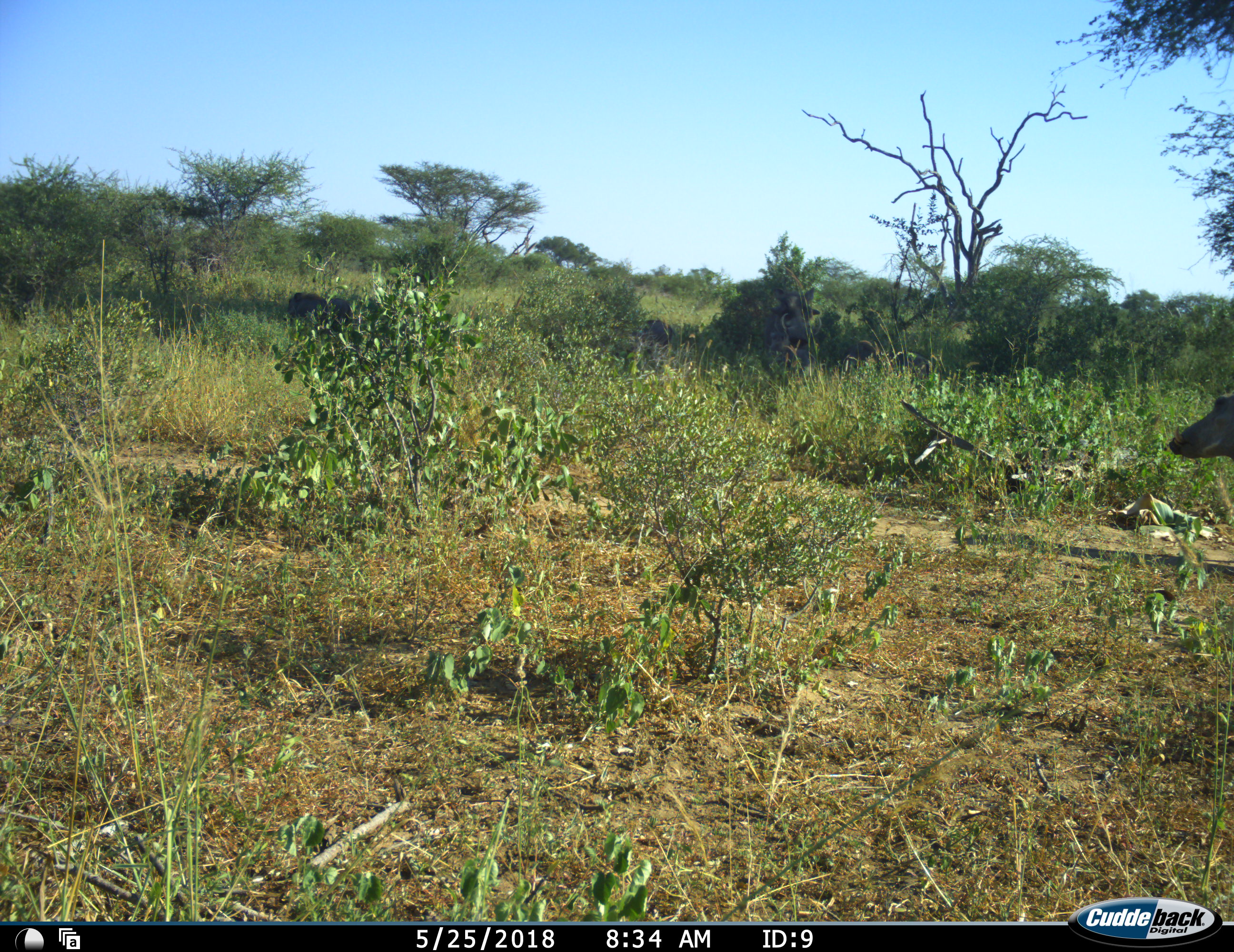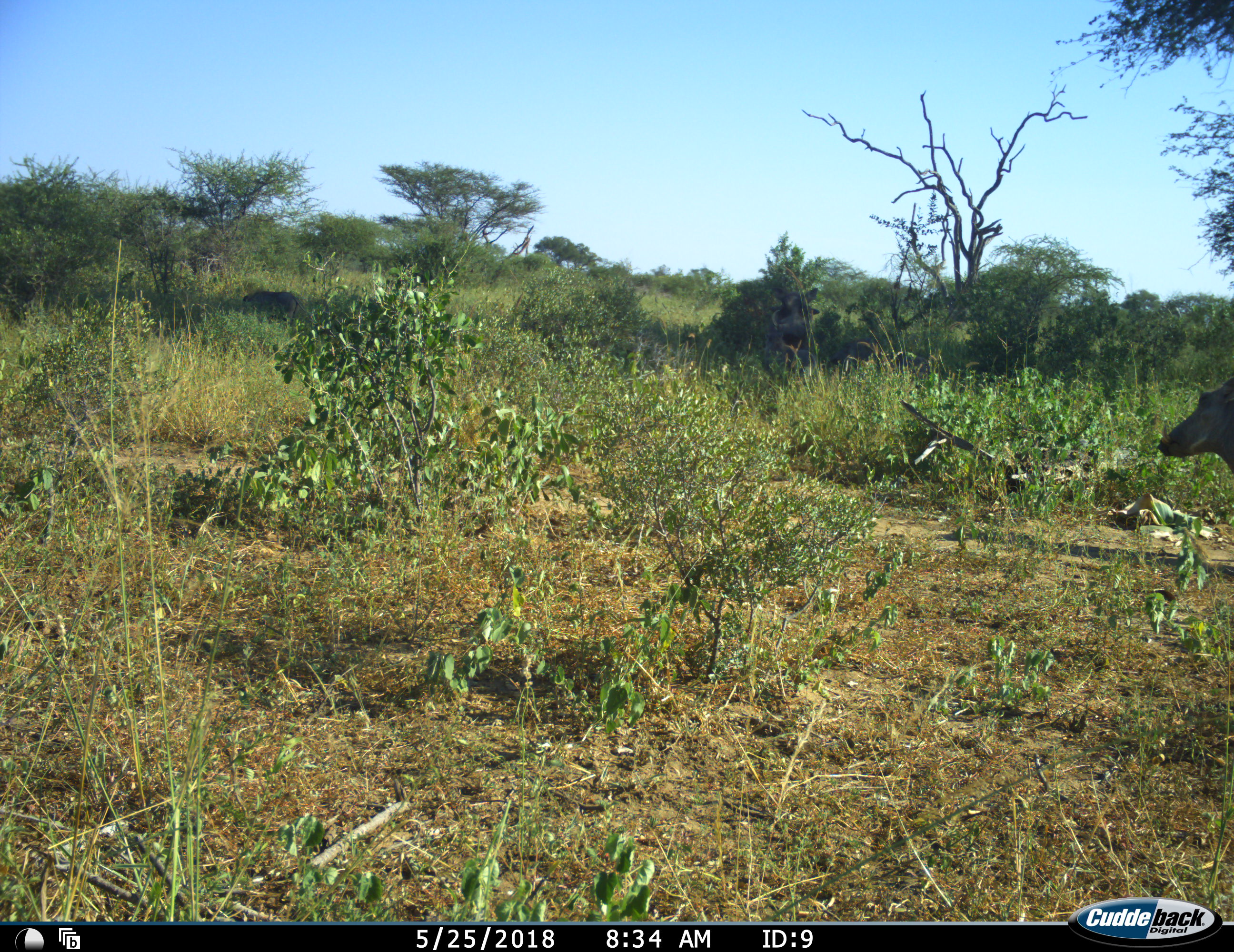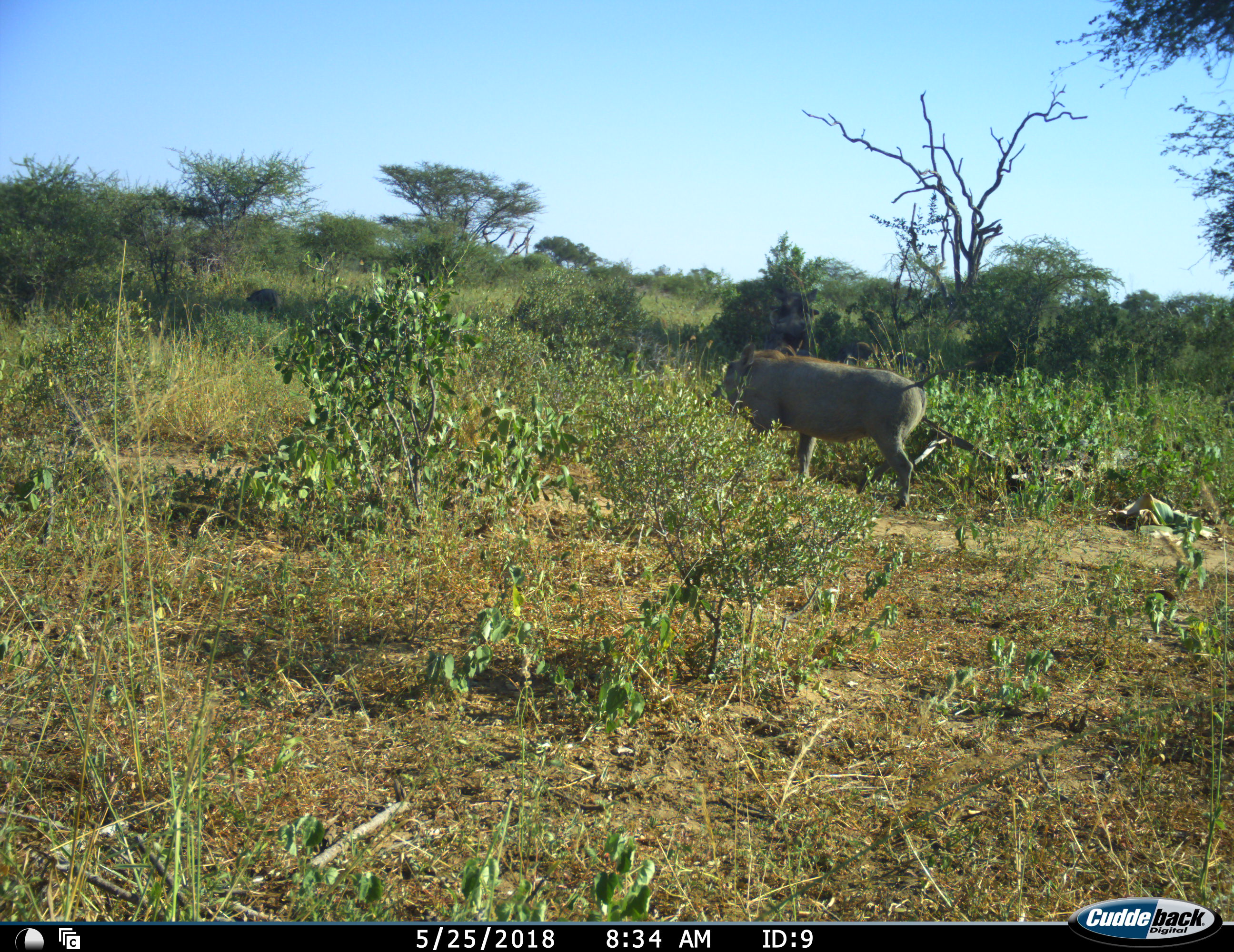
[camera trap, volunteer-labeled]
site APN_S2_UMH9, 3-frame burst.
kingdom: Animalia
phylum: Chordata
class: Mammalia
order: Artiodactyla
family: Suidae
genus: Phacochoerus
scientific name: Phacochoerus africanus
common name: warthog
Warthog (Phacochoerus africanus), count 1. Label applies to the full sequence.